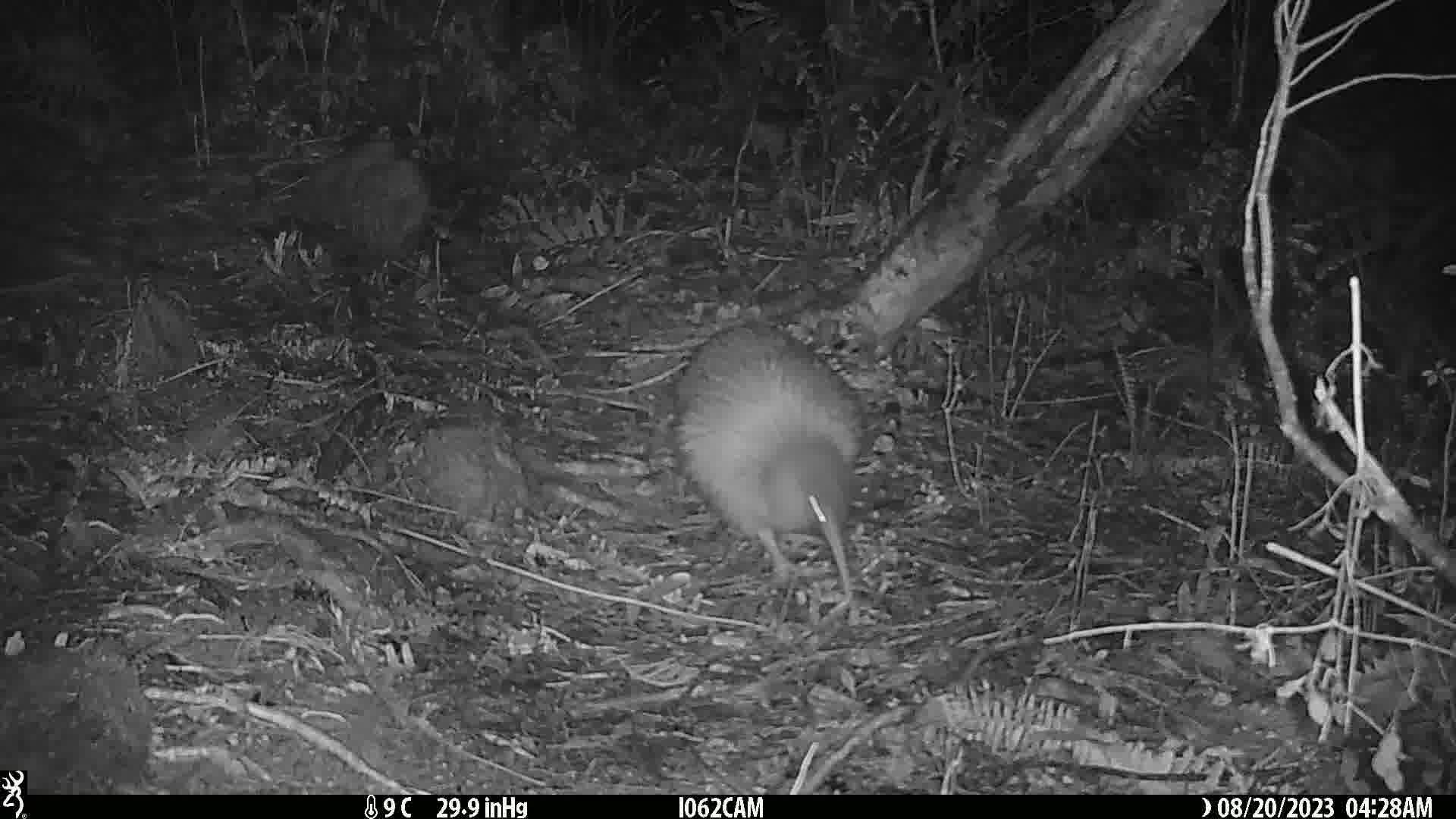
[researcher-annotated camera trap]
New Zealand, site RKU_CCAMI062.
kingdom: Animalia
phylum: Chordata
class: Aves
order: Apterygiformes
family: Apterygidae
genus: Apteryx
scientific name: Apteryx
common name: kiwi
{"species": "kiwi (Apteryx)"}